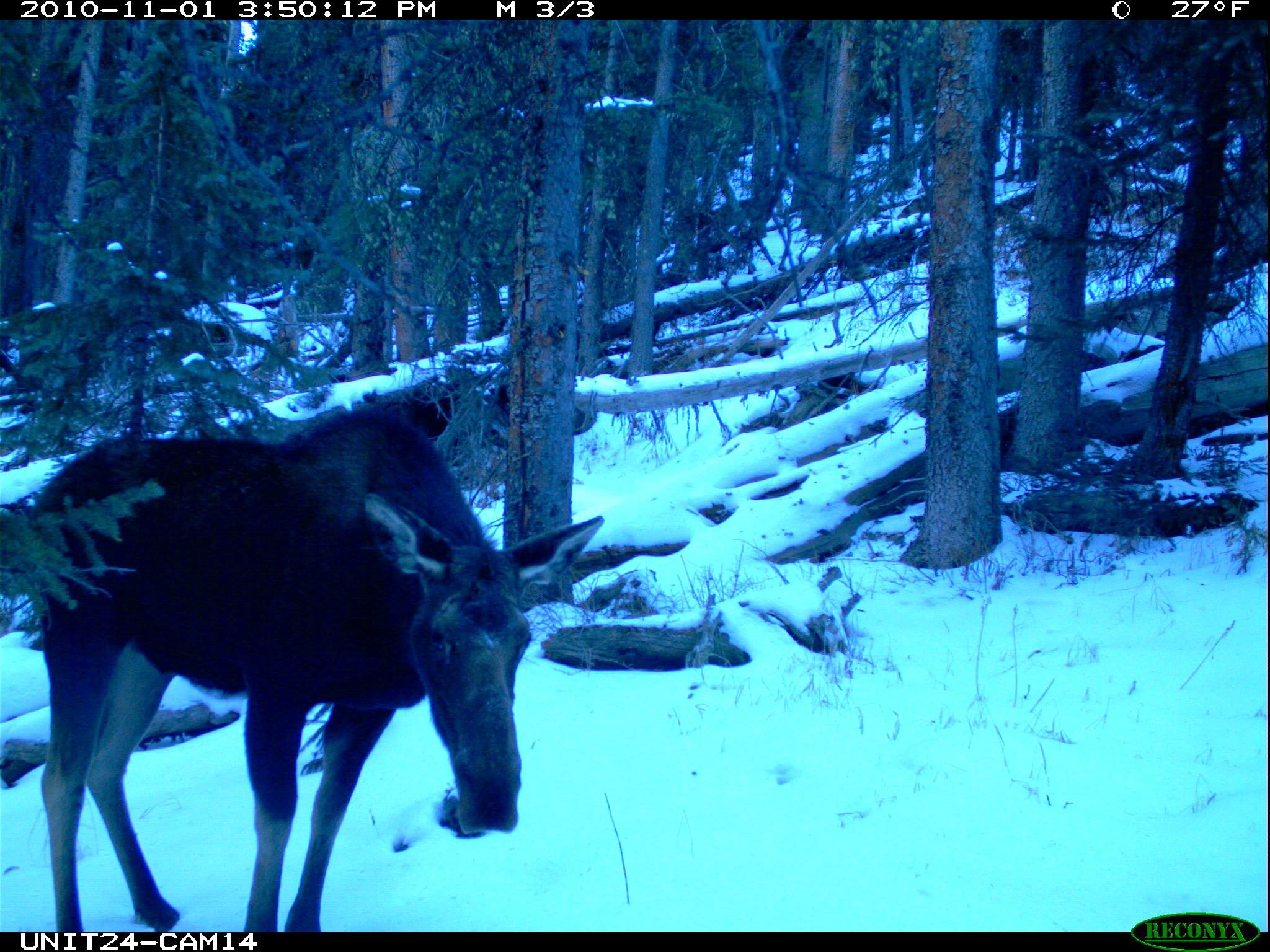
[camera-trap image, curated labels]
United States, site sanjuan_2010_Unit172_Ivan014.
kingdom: Animalia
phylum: Chordata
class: Mammalia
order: Artiodactyla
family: Cervidae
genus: Alces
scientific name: Alces alces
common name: moose